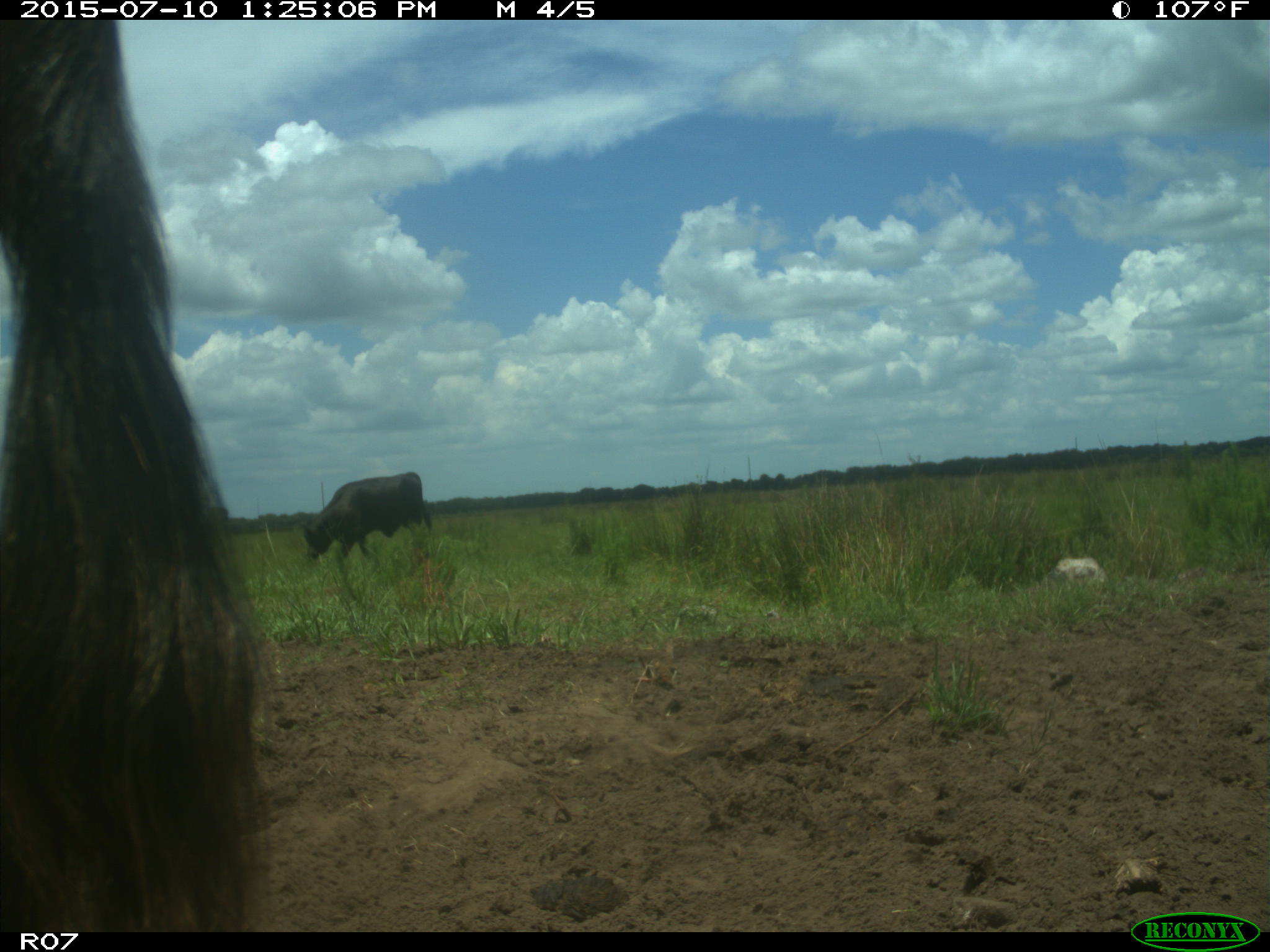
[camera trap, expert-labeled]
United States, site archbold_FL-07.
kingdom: Animalia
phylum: Chordata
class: Mammalia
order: Artiodactyla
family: Bovidae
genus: Bos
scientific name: Bos taurus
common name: domestic cow